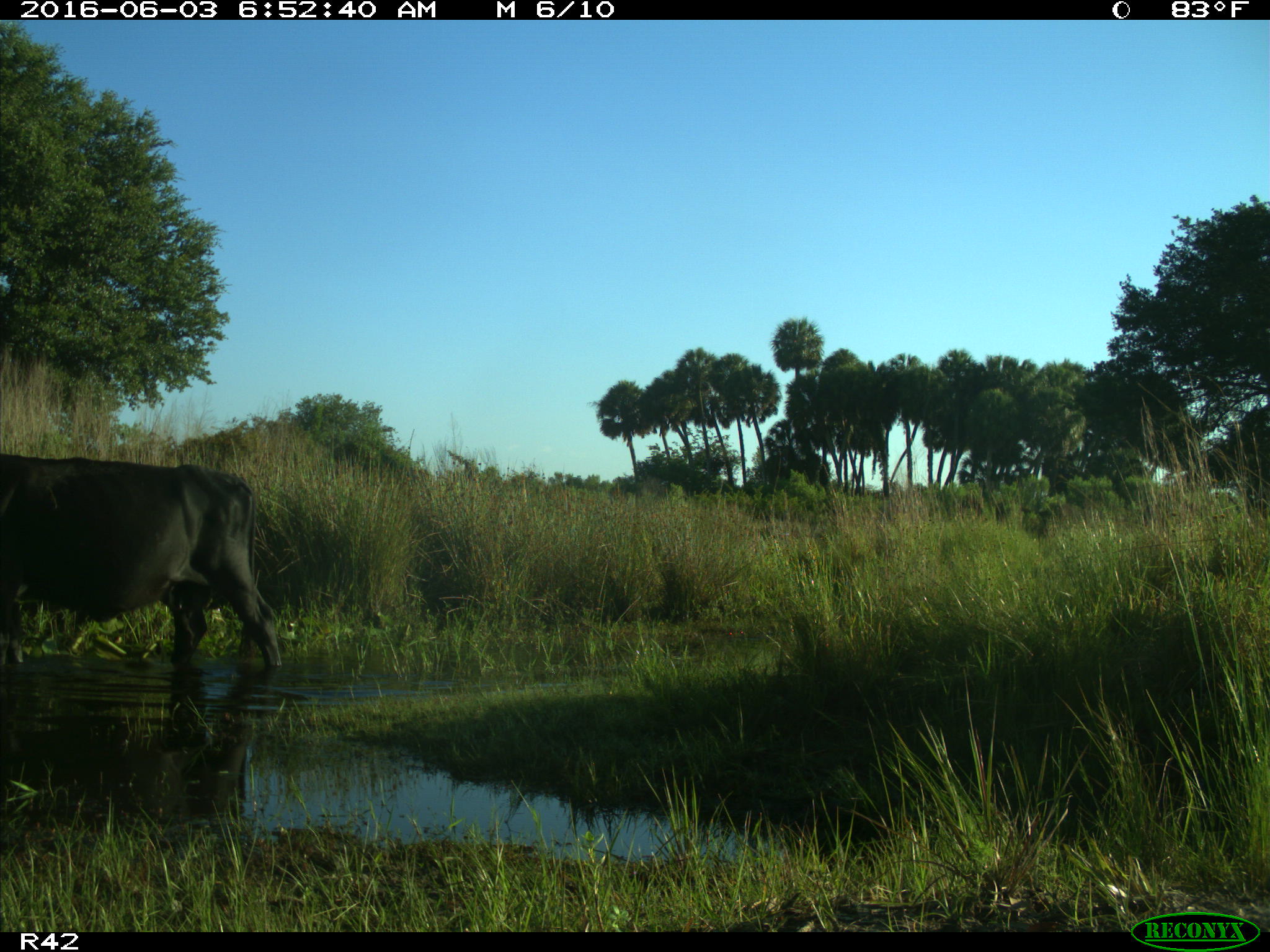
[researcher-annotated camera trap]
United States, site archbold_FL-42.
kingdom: Animalia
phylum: Chordata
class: Mammalia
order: Artiodactyla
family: Bovidae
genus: Bos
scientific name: Bos taurus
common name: domestic cow